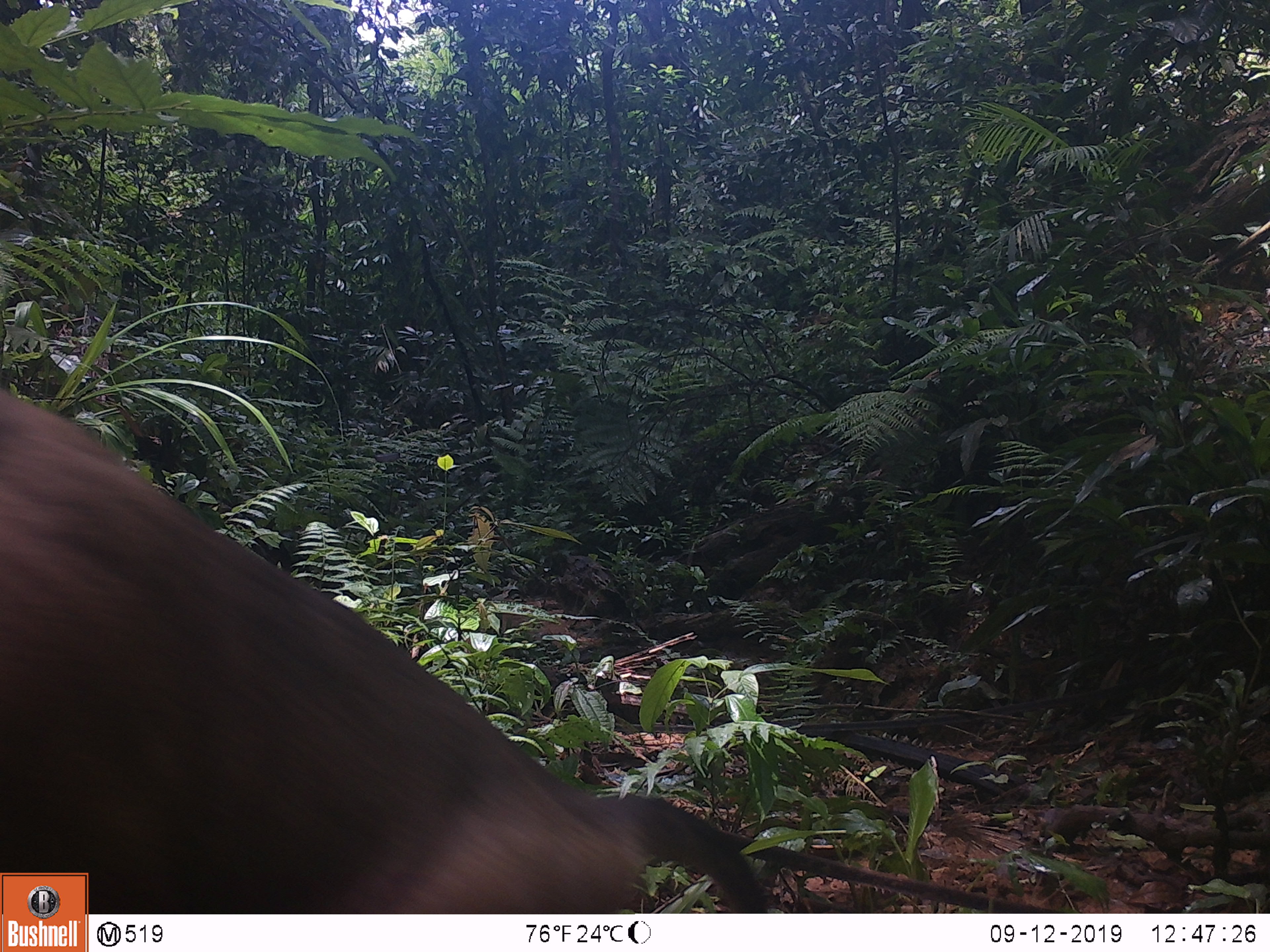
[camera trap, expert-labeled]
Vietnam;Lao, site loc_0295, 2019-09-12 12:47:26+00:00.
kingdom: Animalia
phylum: Chordata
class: Mammalia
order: Primates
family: Cercopithecidae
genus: Macaca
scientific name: Macaca nemestrina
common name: pig-tailed macaque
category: pig tailed macaque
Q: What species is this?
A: Pig tailed macaque (pig-tailed macaque) (Macaca nemestrina).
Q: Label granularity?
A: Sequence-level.